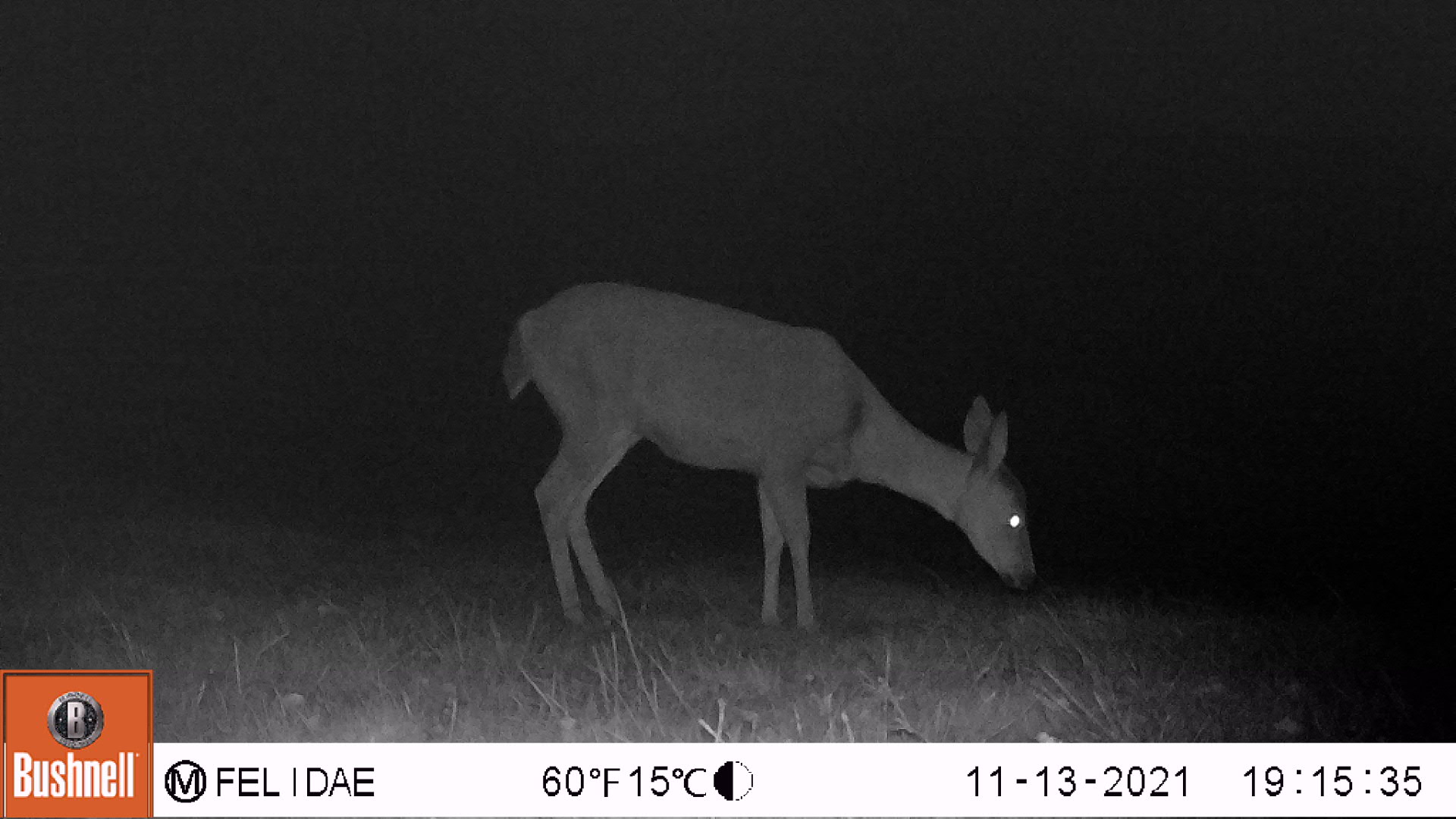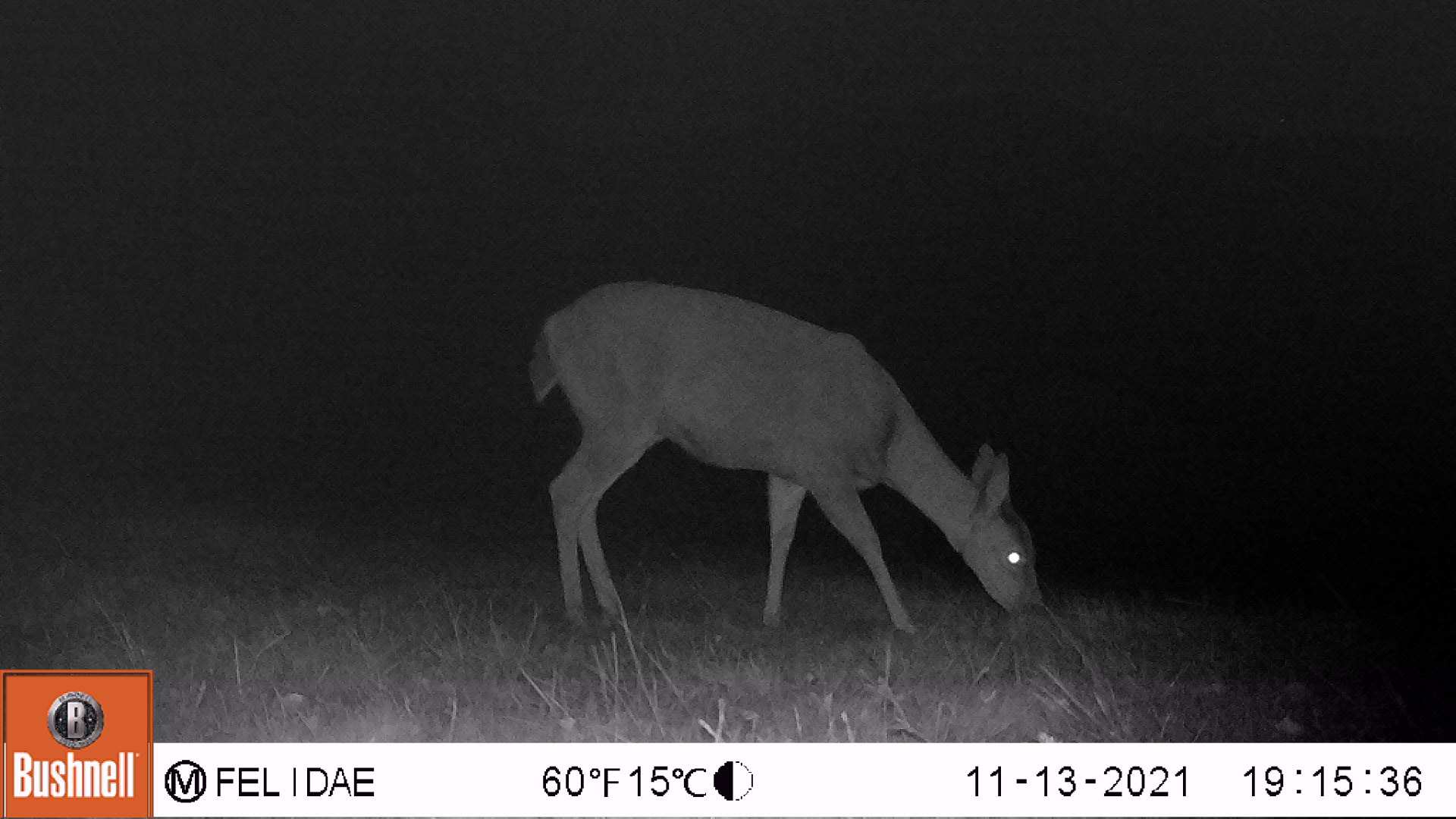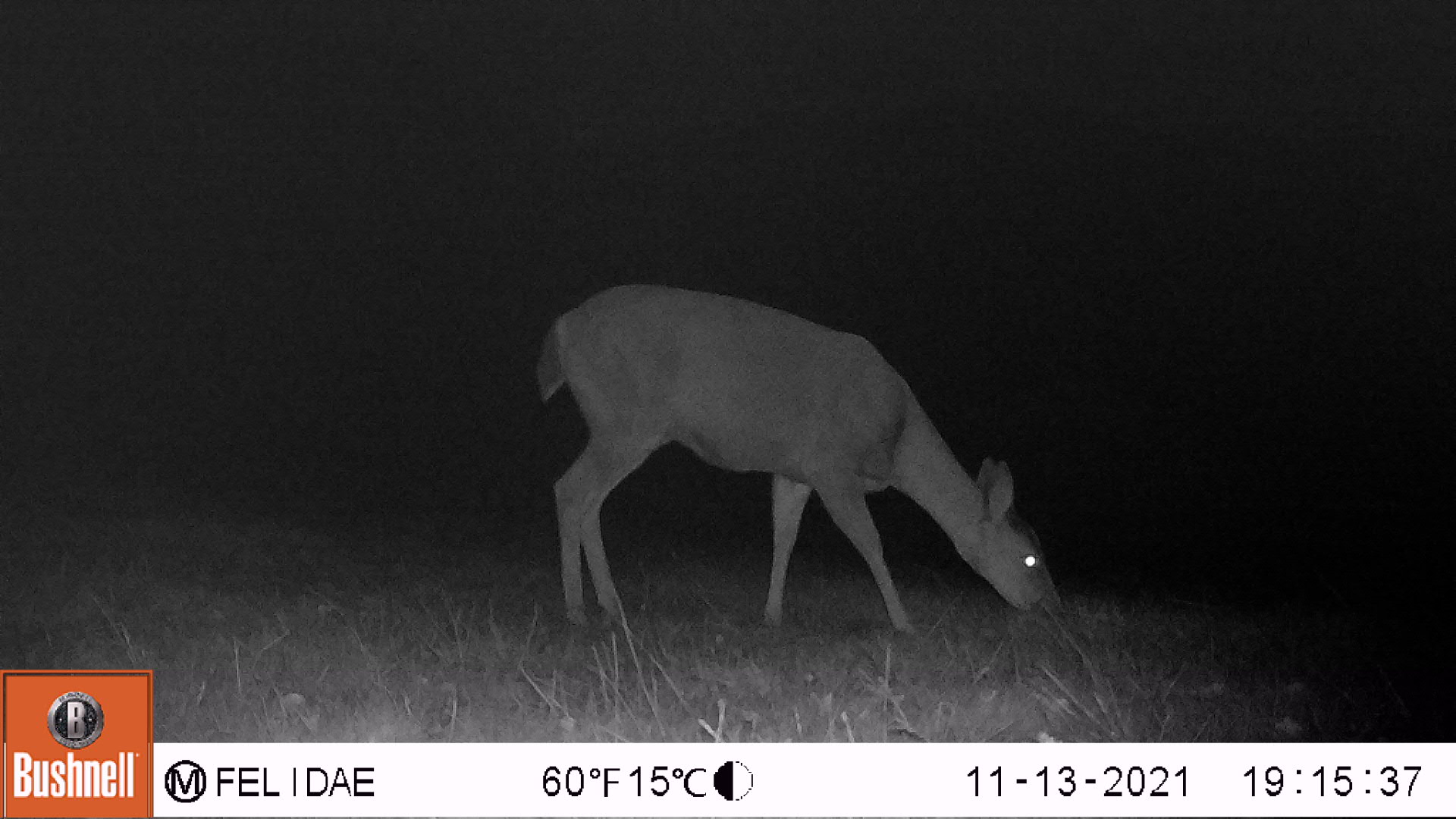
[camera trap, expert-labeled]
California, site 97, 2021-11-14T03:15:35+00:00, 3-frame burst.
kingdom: Animalia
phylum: Chordata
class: Mammalia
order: Artiodactyla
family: Cervidae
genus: Odocoileus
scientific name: Odocoileus hemionus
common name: mule deer